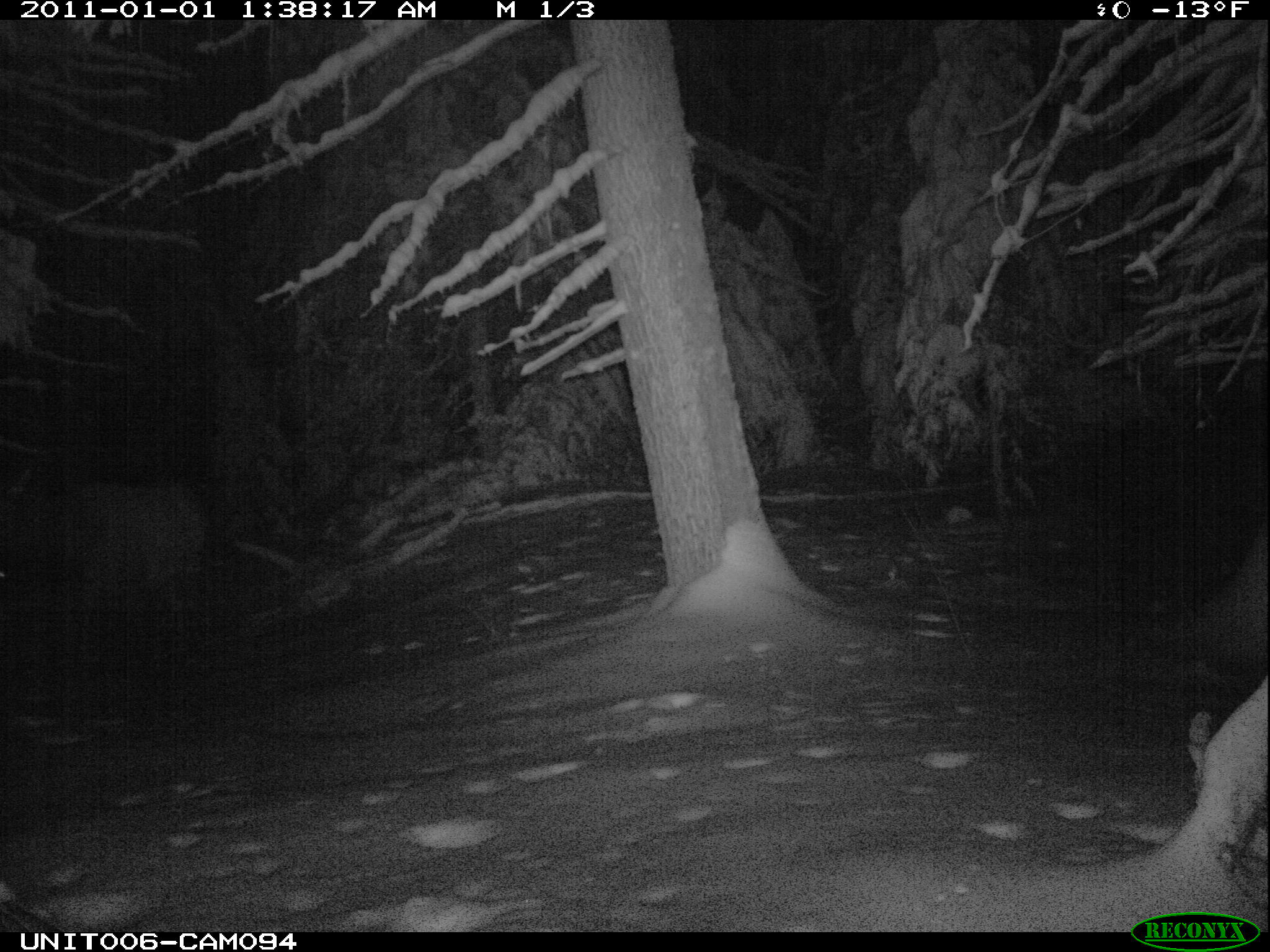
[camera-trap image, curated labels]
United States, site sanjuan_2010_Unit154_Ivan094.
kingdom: Animalia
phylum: Chordata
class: Mammalia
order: Artiodactyla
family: Cervidae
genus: Cervus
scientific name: Cervus elaphus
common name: red deer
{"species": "Cervus elaphus (red deer)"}